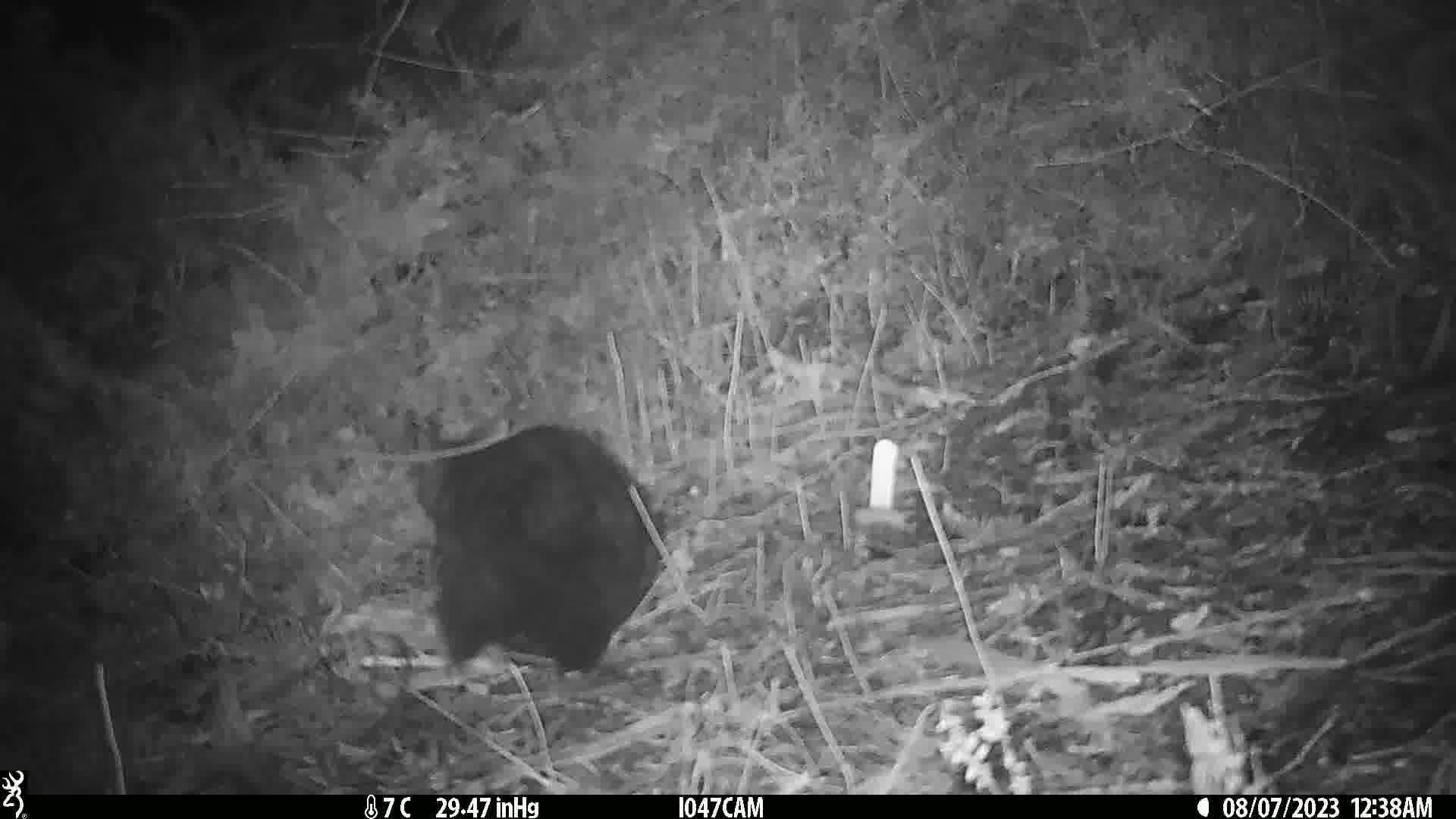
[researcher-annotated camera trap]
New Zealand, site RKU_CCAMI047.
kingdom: Animalia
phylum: Chordata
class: Mammalia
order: Diprotodontia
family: Phalangeridae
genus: Trichosurus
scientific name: Trichosurus vulpecula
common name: common brushtail possum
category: possum